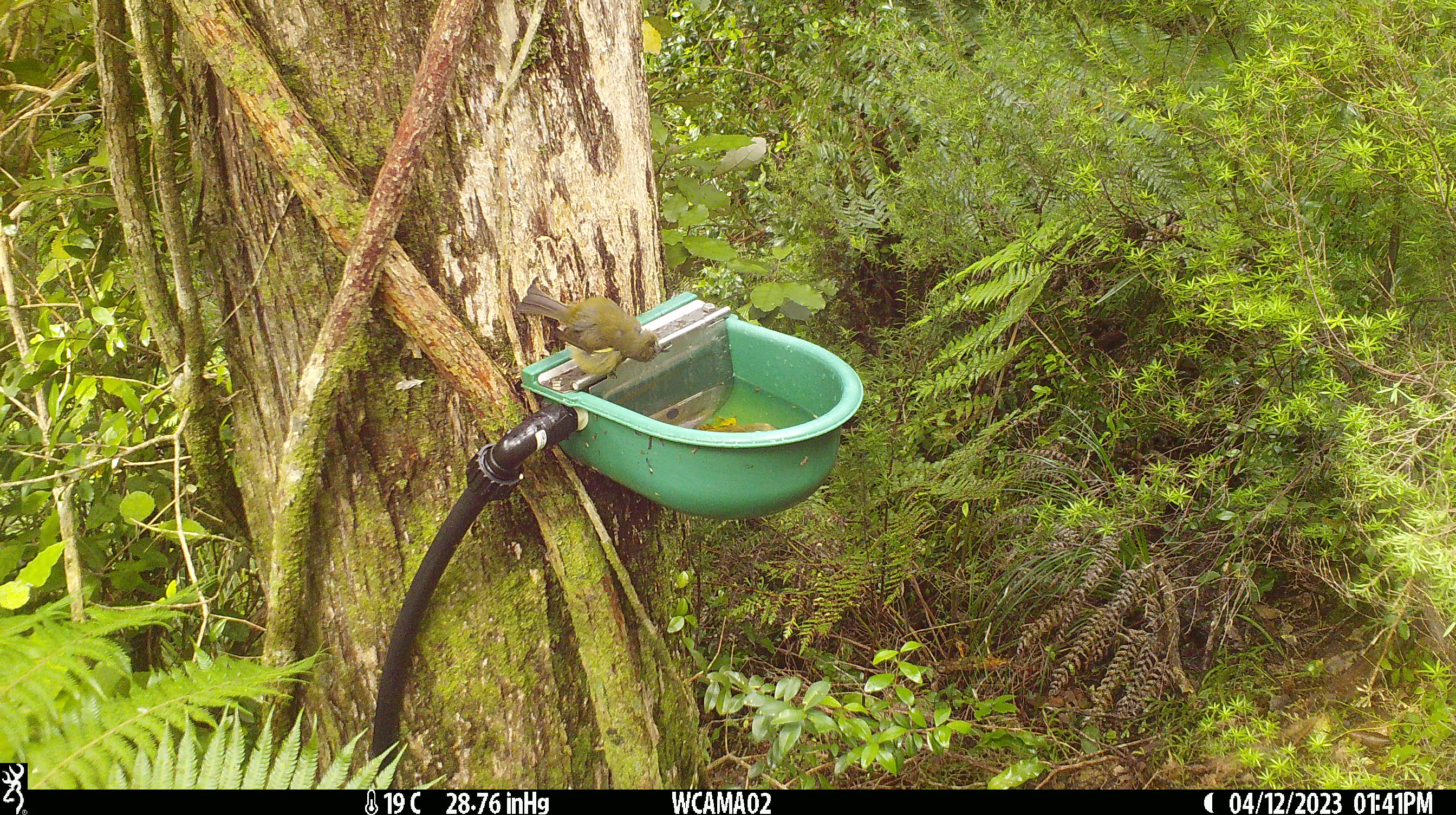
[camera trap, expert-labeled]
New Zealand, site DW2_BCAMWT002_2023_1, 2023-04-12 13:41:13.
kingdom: Animalia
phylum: Chordata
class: Aves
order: Passeriformes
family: Meliphagidae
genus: Anthornis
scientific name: Anthornis melanura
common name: new zealand bellbird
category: bellbird